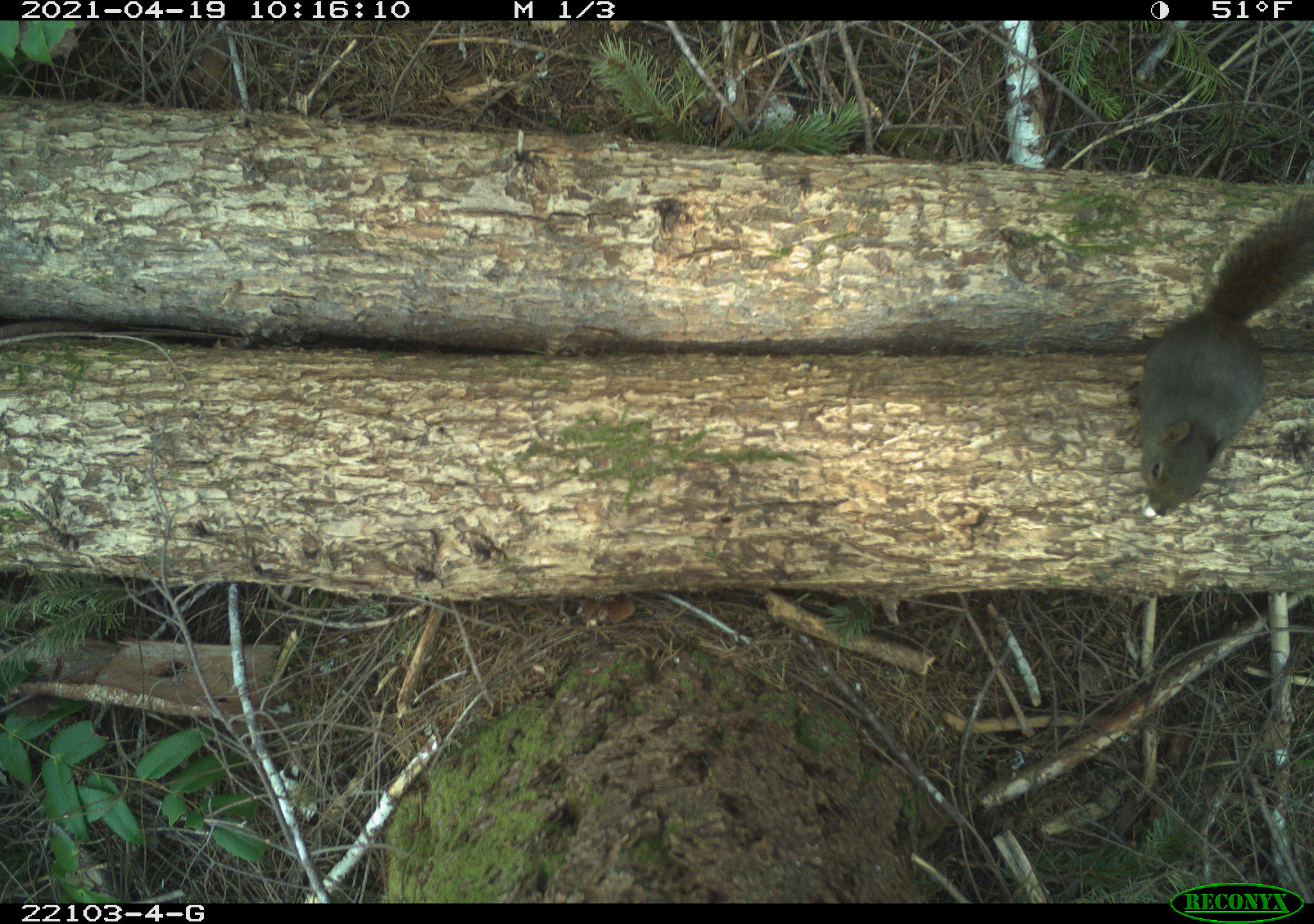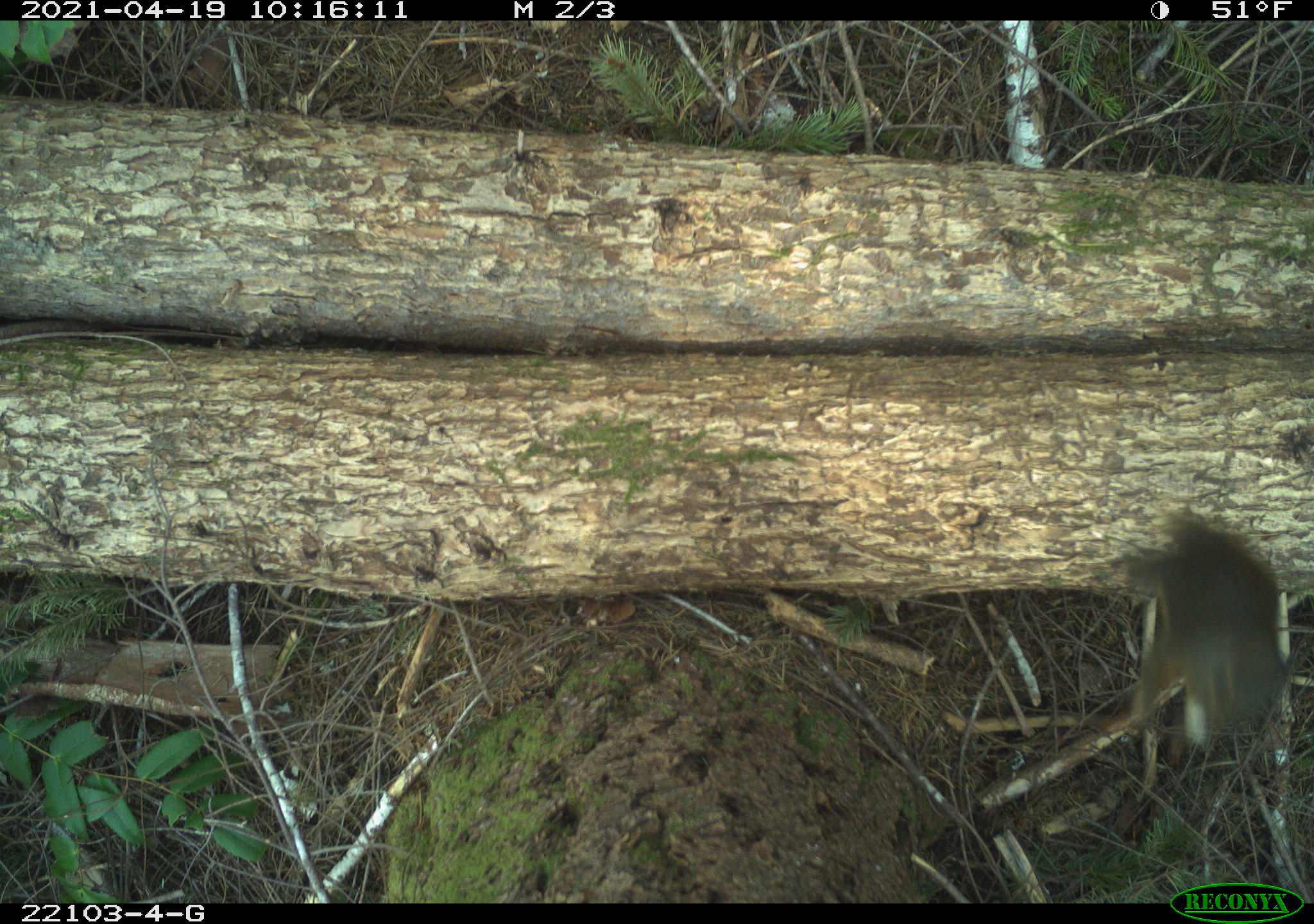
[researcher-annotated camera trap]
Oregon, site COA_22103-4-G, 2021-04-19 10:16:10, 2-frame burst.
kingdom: Animalia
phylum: Chordata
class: Mammalia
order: Rodentia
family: Sciuridae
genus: Tamiasciurus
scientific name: Tamiasciurus douglasii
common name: douglas squirrel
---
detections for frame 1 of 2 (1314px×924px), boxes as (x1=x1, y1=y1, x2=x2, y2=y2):
douglas squirrel: (x1=1098, y1=169, x2=1312, y2=545)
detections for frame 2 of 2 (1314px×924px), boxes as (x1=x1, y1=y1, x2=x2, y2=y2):
douglas squirrel: (x1=1088, y1=492, x2=1310, y2=781)